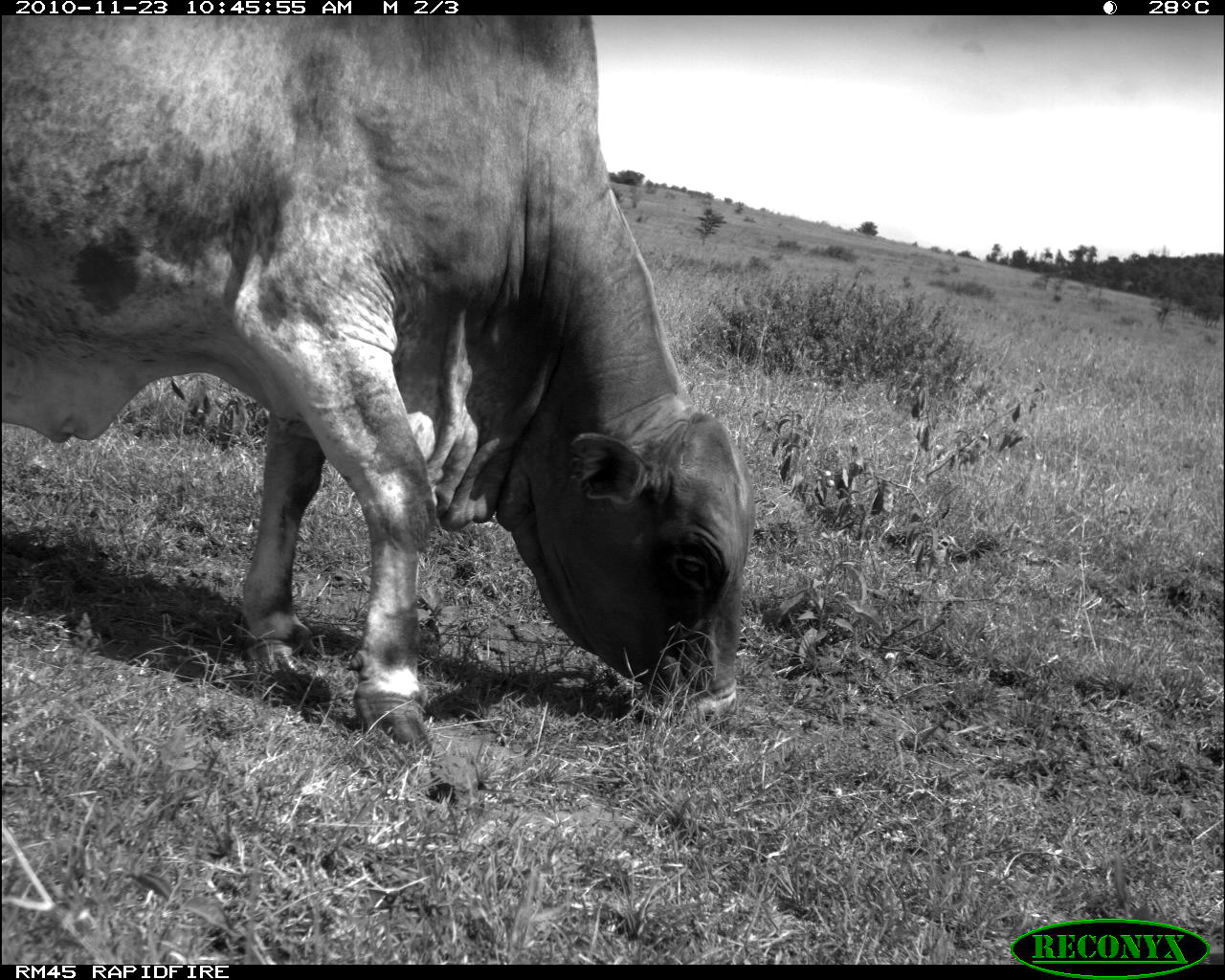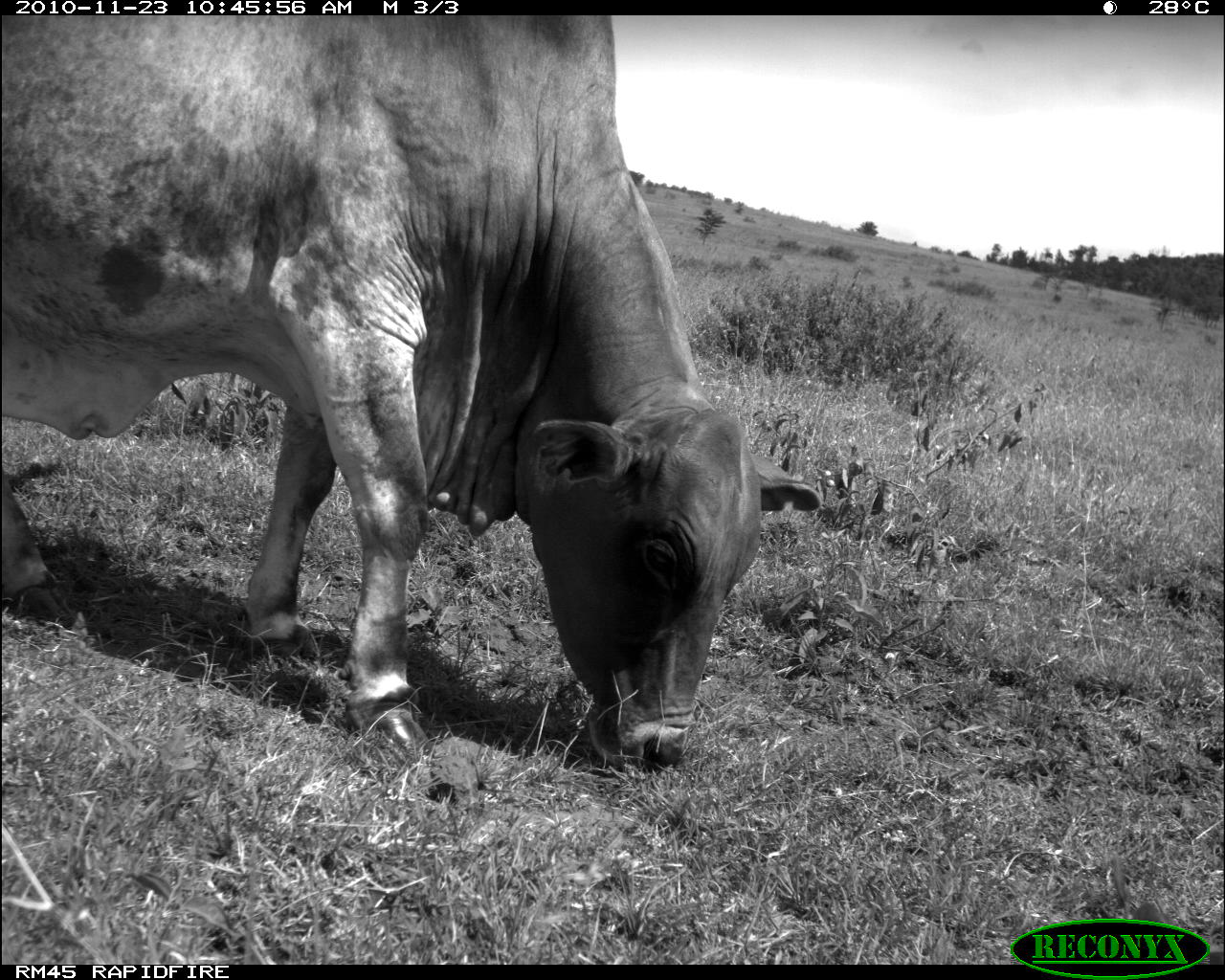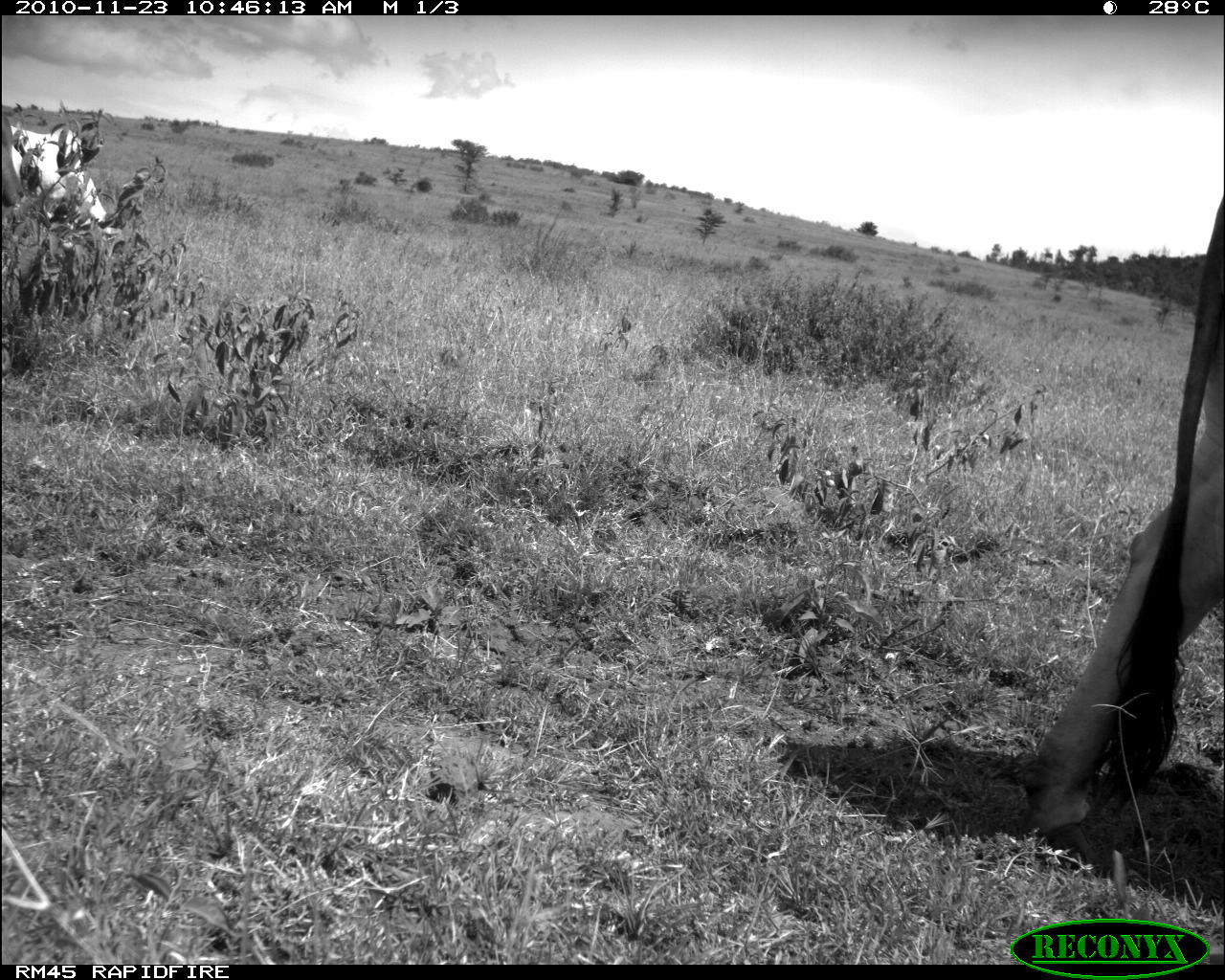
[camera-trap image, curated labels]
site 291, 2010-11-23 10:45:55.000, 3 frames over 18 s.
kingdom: Animalia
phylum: Chordata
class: Mammalia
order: Artiodactyla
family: Bovidae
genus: Bos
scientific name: Bos taurus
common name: domestic cattle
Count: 1.